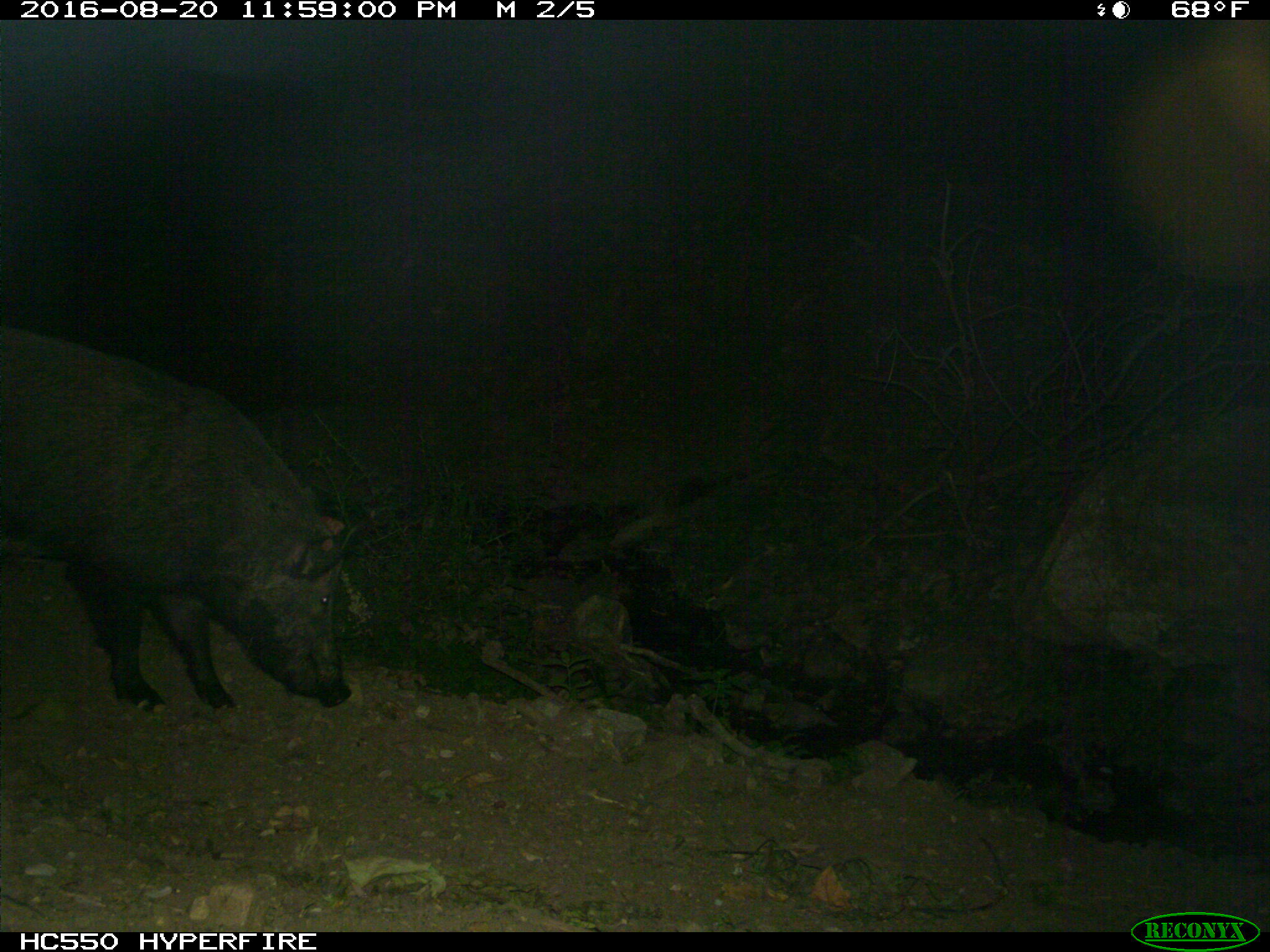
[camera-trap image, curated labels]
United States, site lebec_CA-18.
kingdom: Animalia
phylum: Chordata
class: Mammalia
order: Artiodactyla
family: Suidae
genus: Sus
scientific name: Sus scrofa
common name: wild boar